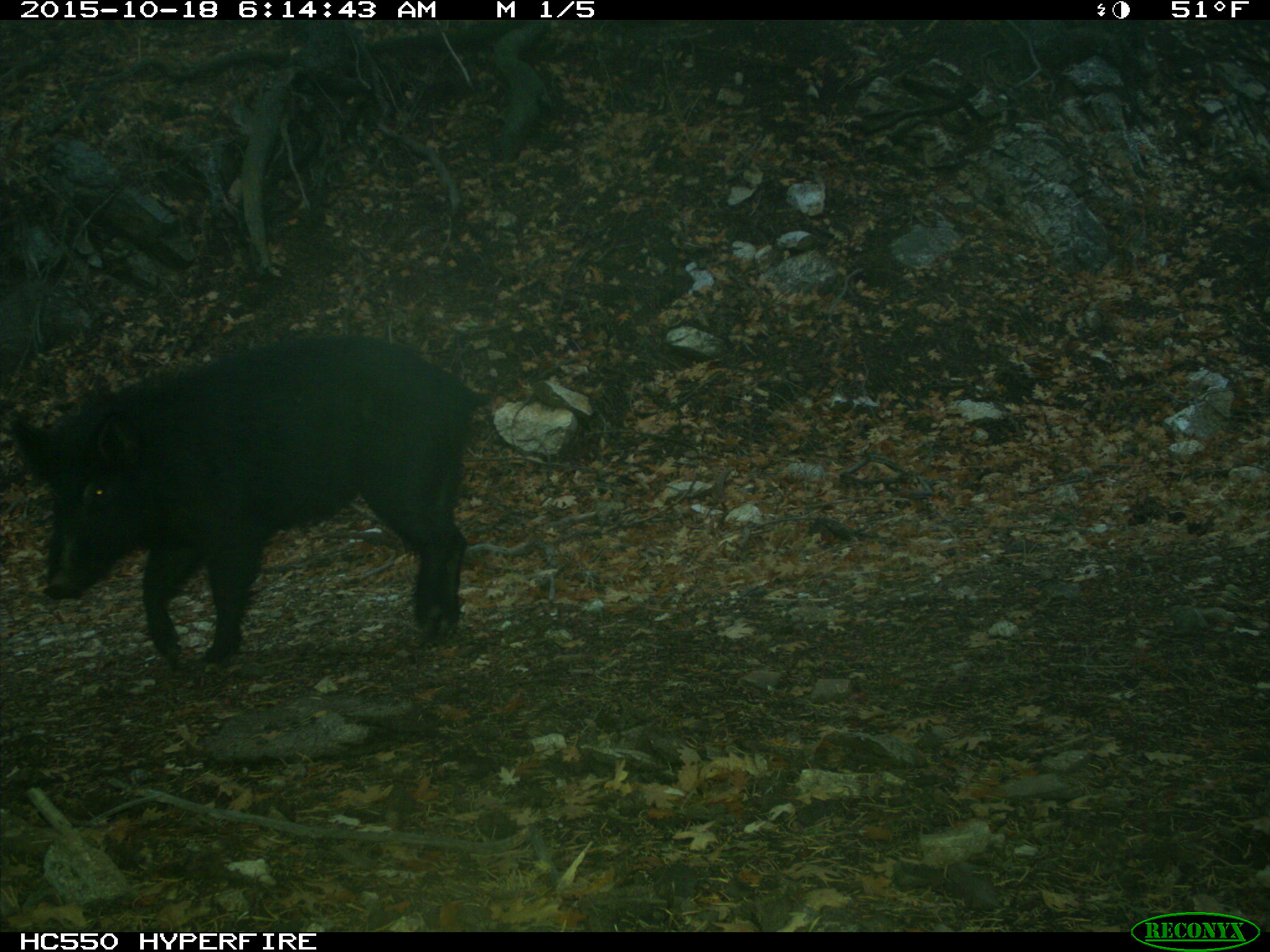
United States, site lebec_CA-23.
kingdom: Animalia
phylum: Chordata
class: Mammalia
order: Artiodactyla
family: Suidae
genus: Sus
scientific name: Sus scrofa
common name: wild boar